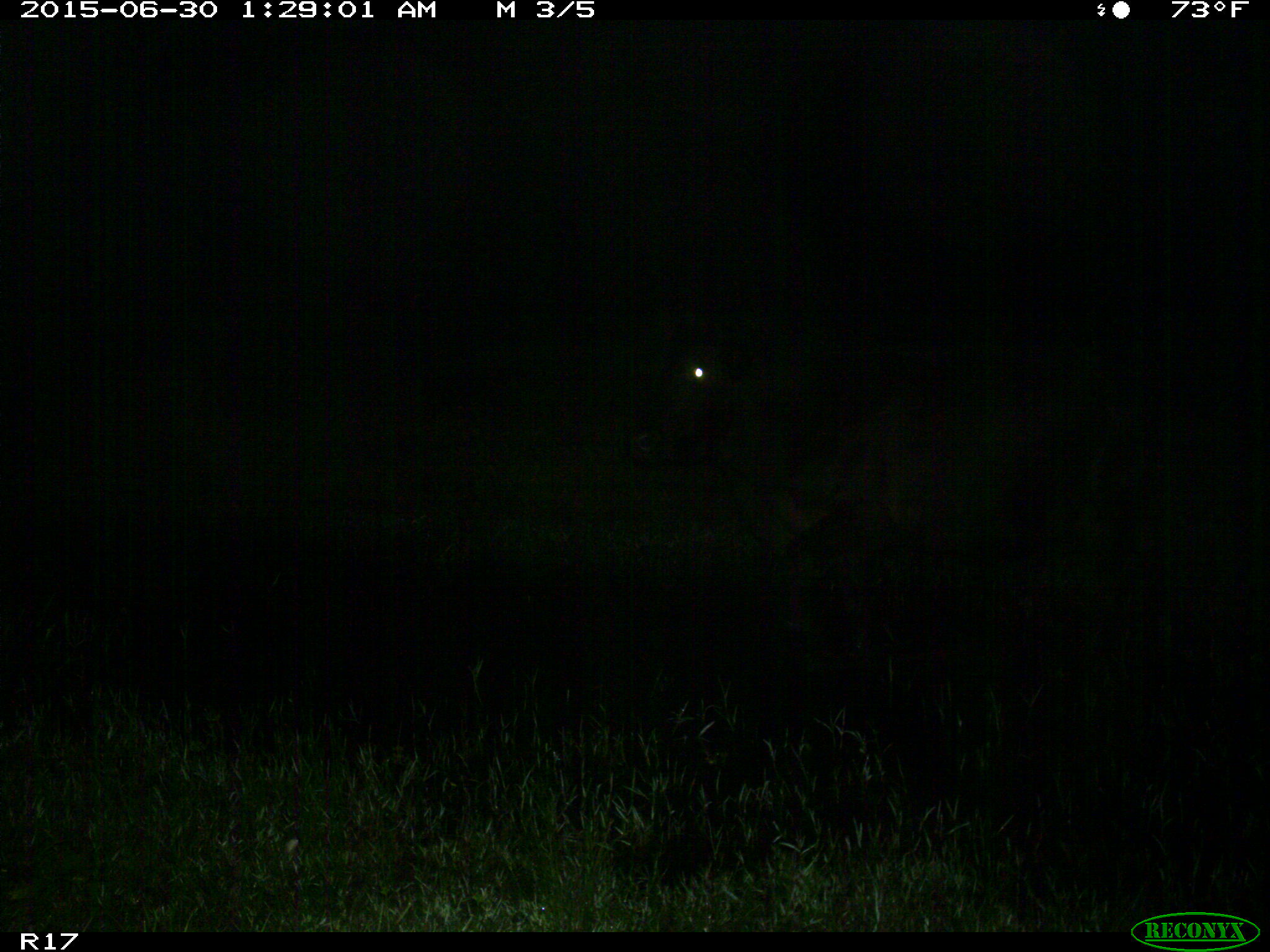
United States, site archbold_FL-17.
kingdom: Animalia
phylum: Chordata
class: Mammalia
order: Artiodactyla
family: Bovidae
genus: Bos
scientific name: Bos taurus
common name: domestic cow